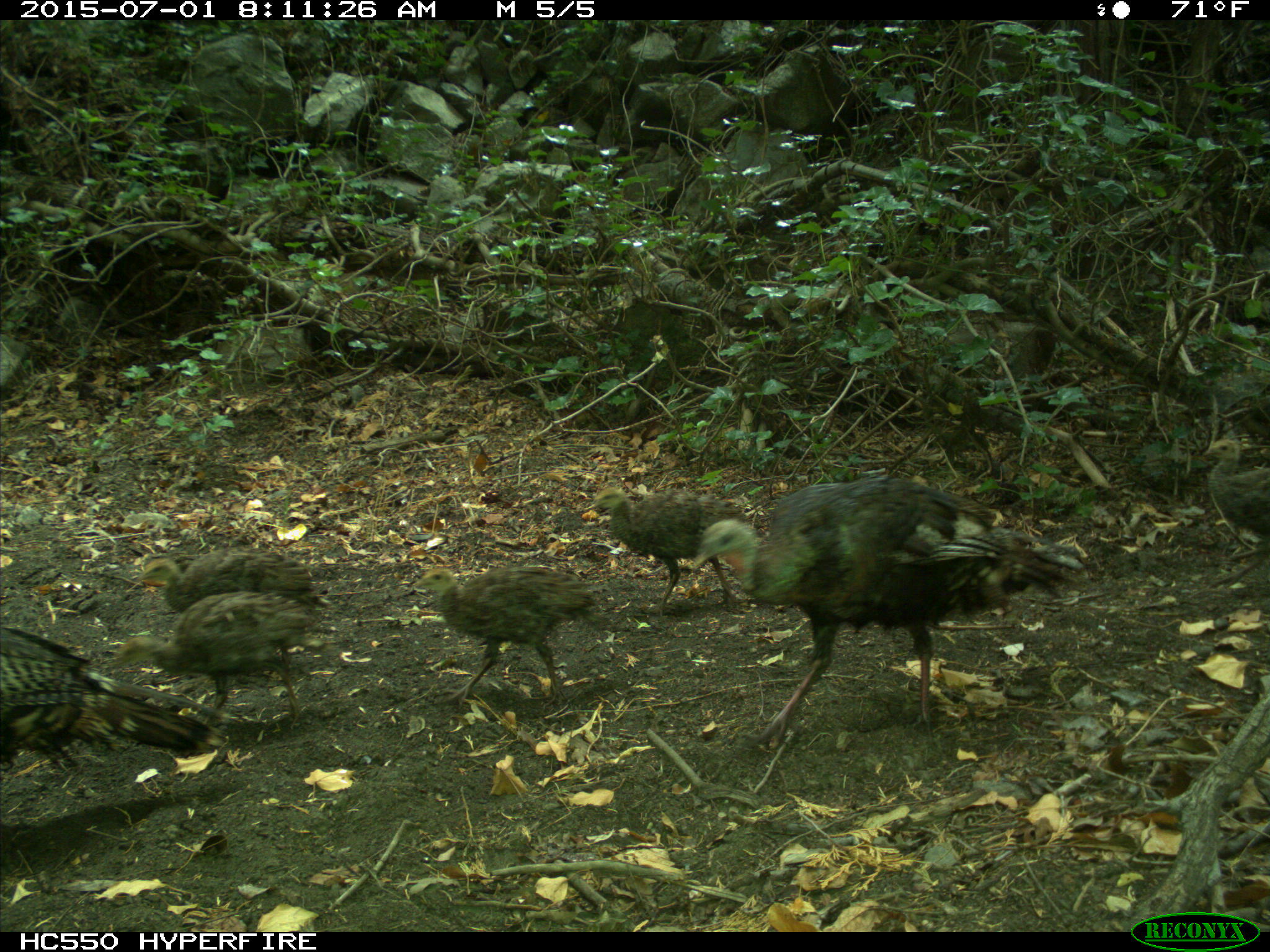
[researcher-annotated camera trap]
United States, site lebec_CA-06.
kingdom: Animalia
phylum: Chordata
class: Aves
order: Galliformes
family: Phasianidae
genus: Meleagris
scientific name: Meleagris gallopavo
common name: wild turkey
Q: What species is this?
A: Meleagris gallopavo (wild turkey).